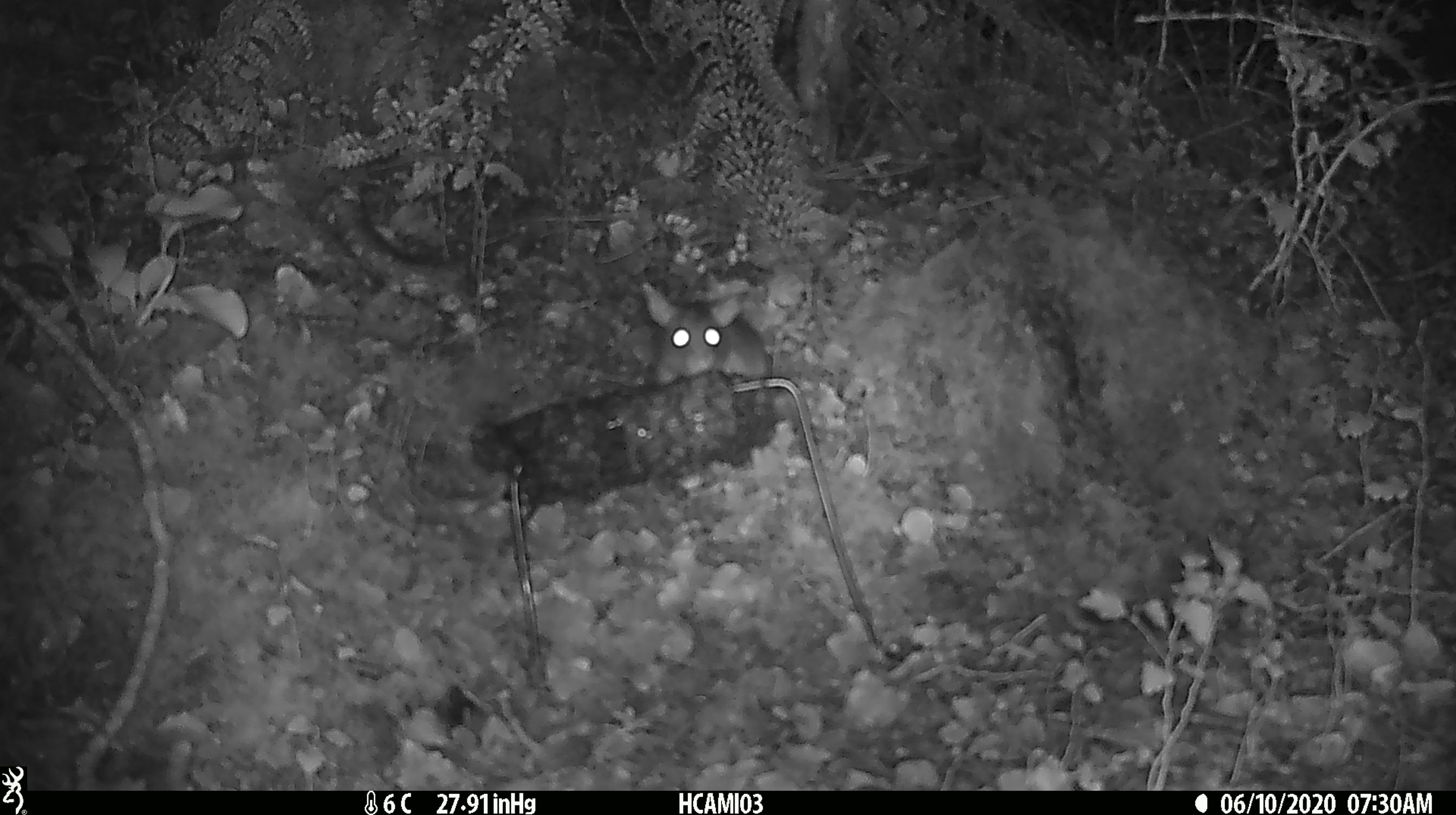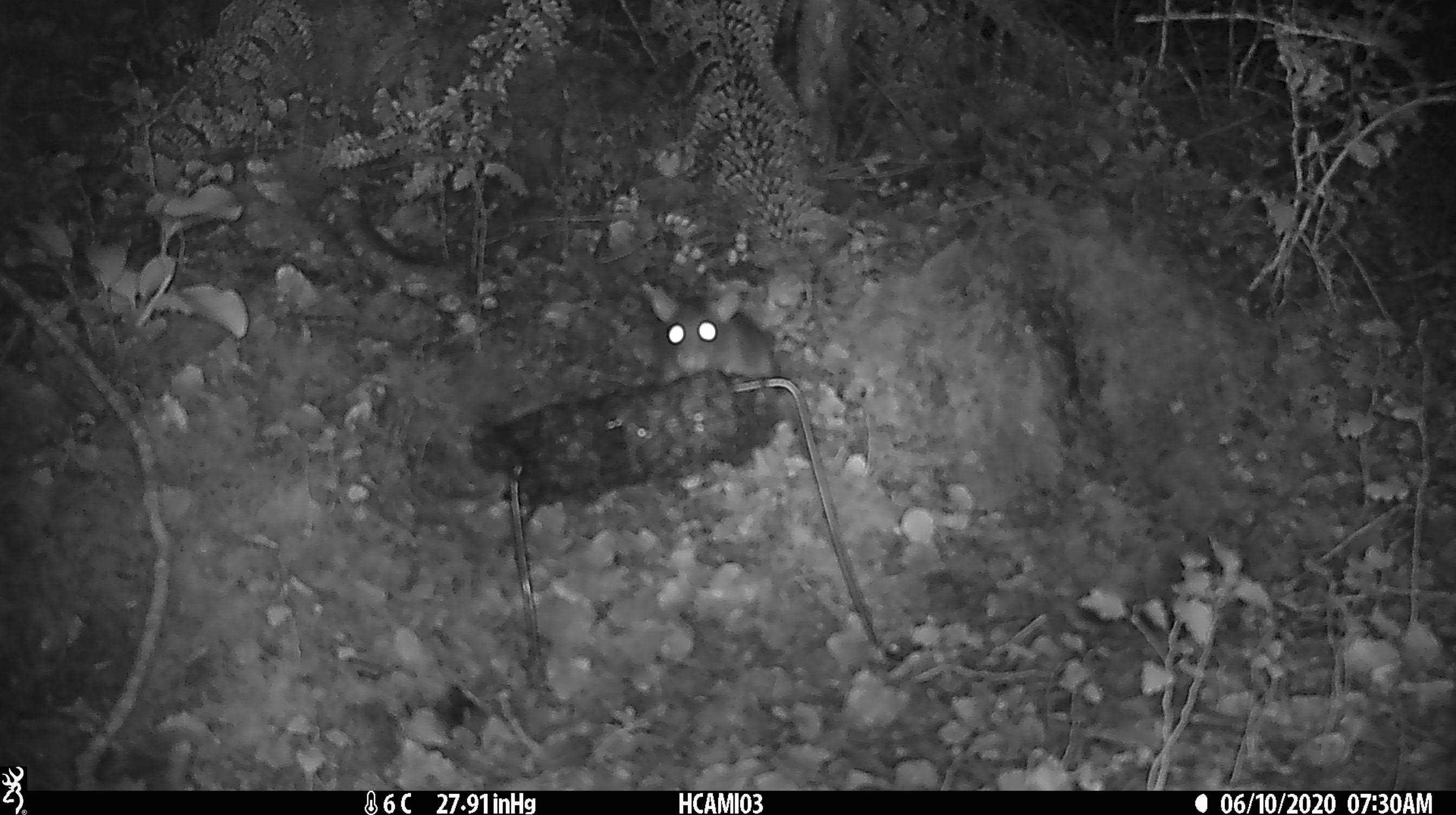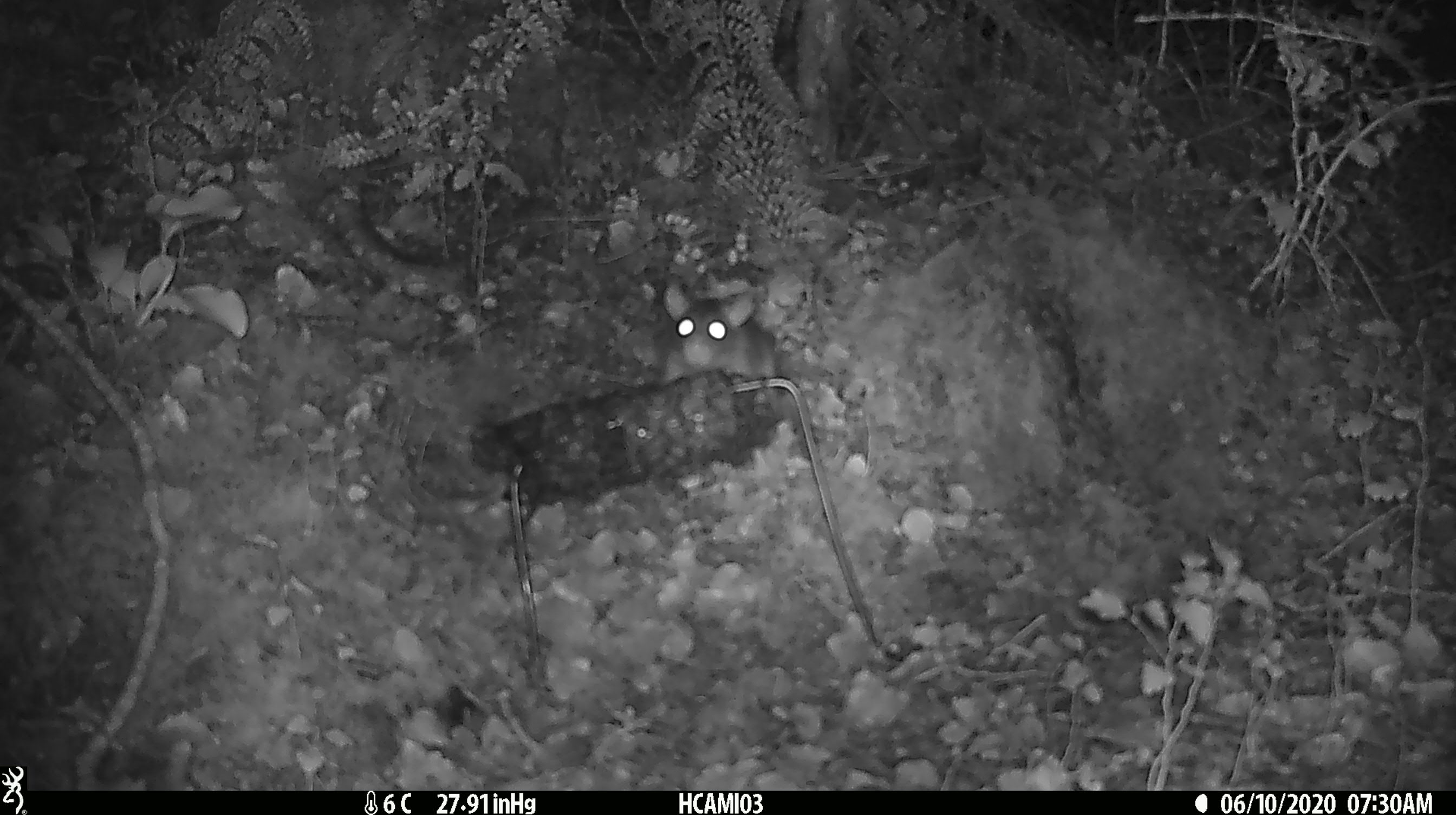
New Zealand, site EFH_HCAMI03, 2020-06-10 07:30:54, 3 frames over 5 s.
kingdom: Animalia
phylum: Chordata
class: Mammalia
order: Rodentia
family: Muridae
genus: Rattus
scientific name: Rattus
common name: rat